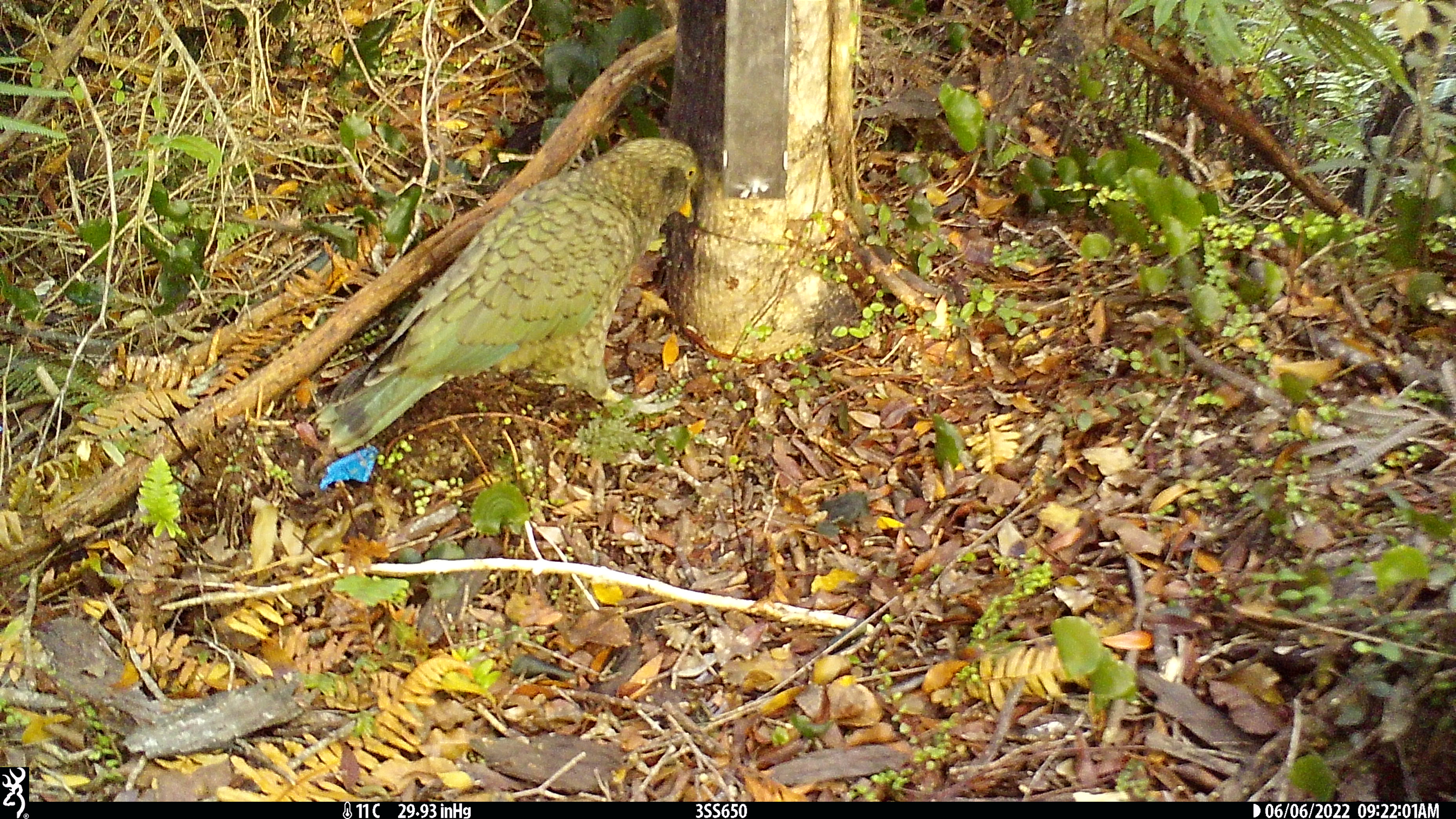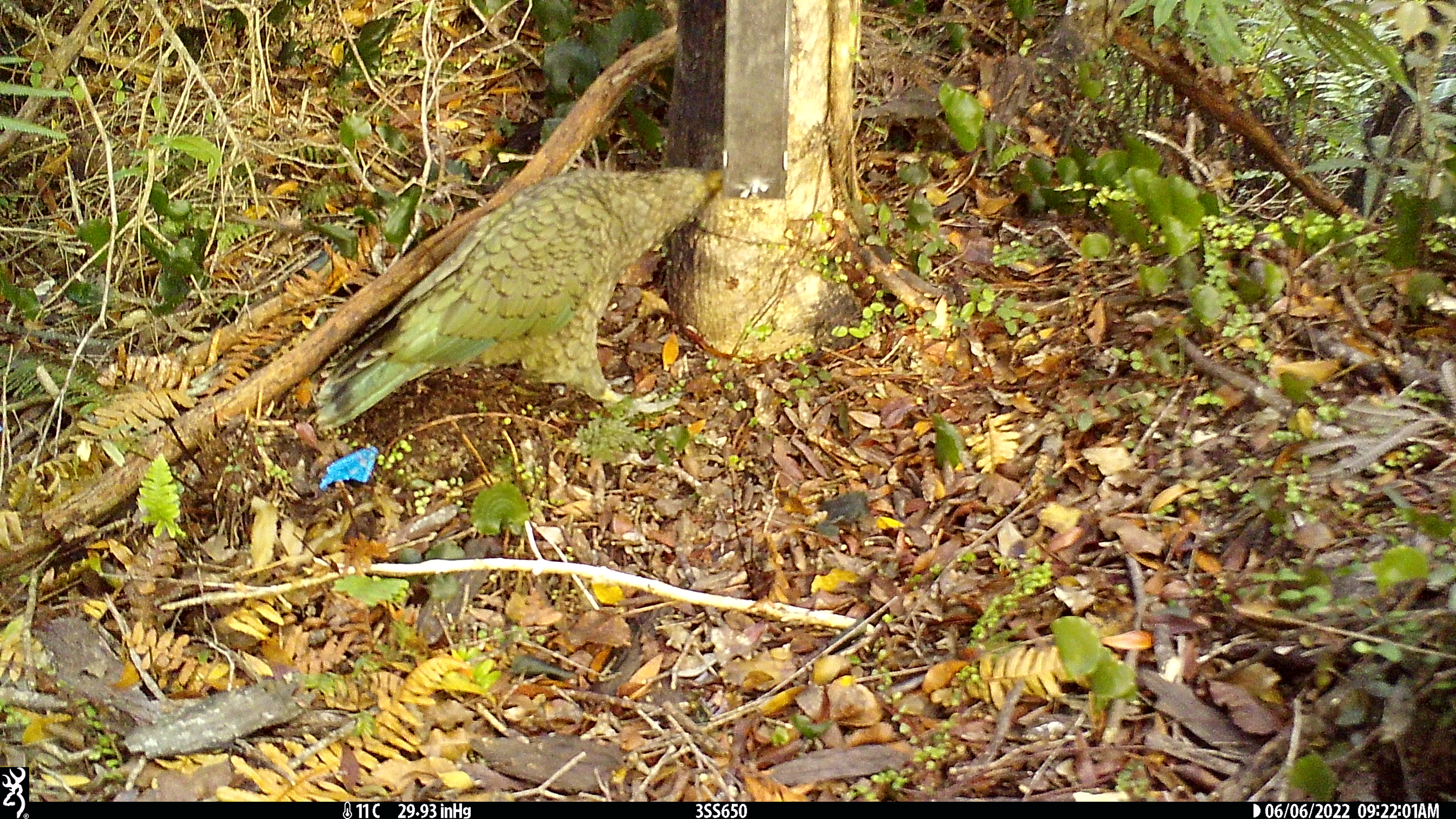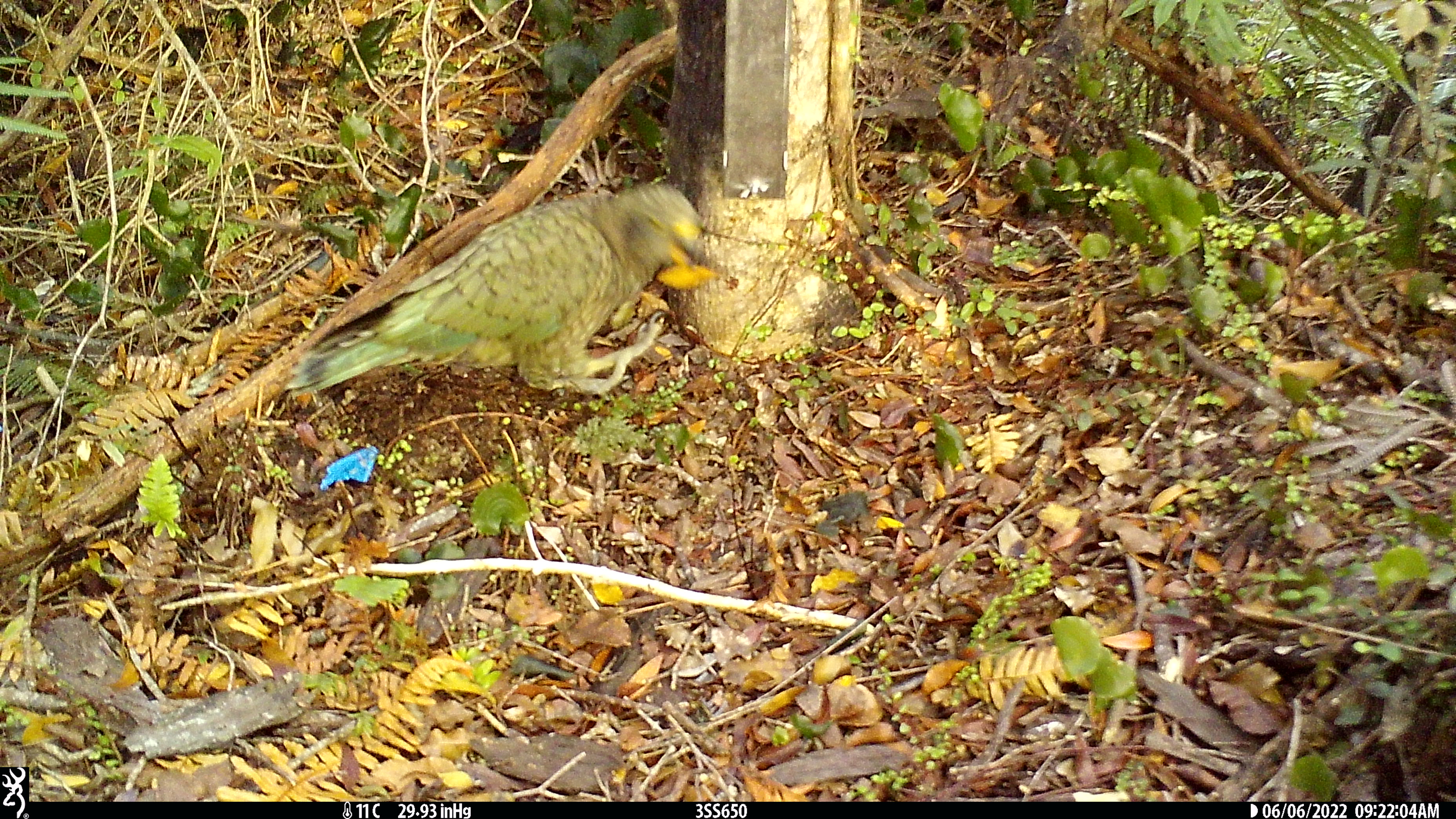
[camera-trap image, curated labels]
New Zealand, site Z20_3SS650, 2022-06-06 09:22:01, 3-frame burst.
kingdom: Animalia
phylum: Chordata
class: Aves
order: Psittaciformes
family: Strigopidae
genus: Nestor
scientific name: Nestor notabilis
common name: kea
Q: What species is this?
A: Kea (Nestor notabilis).